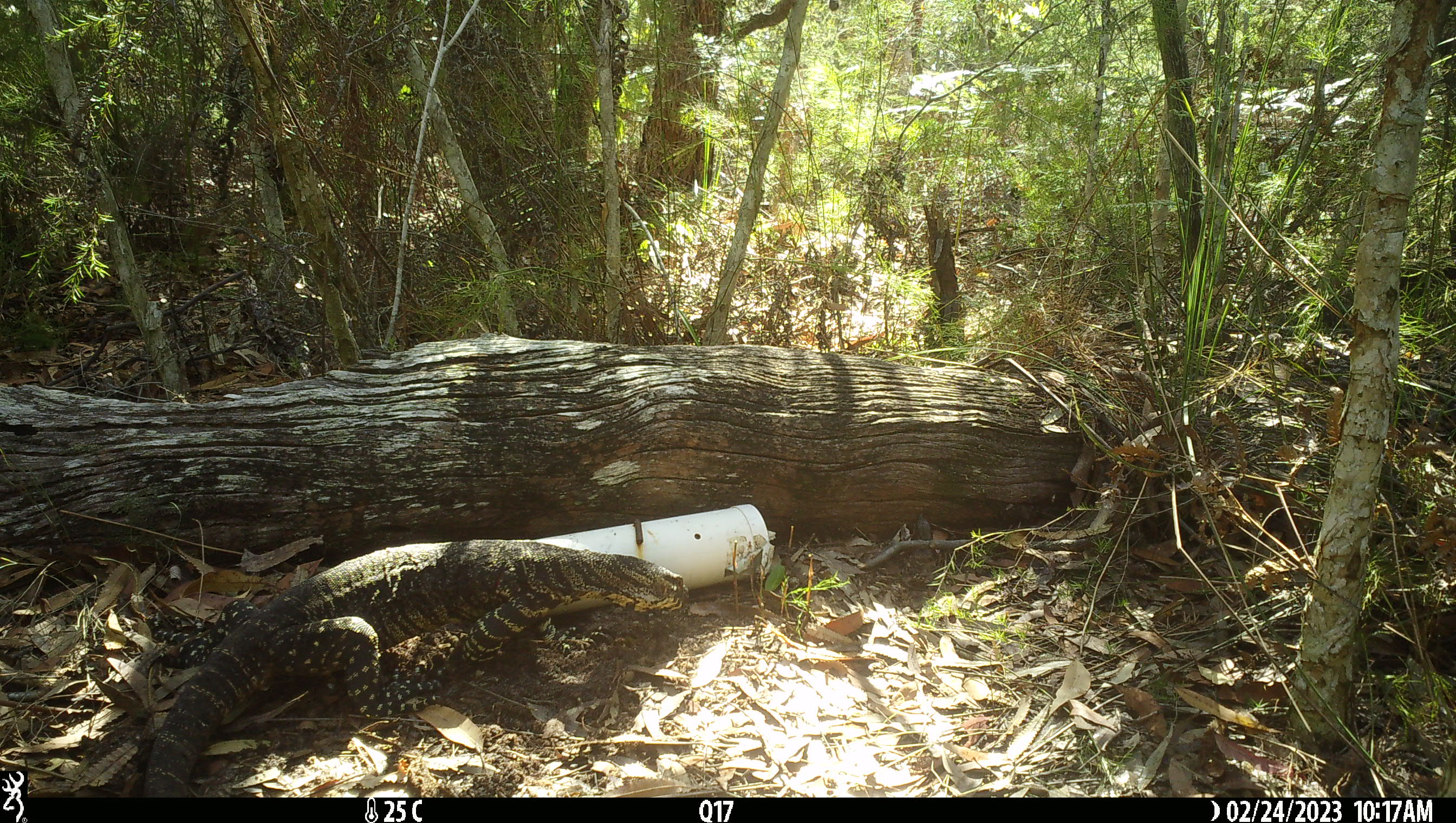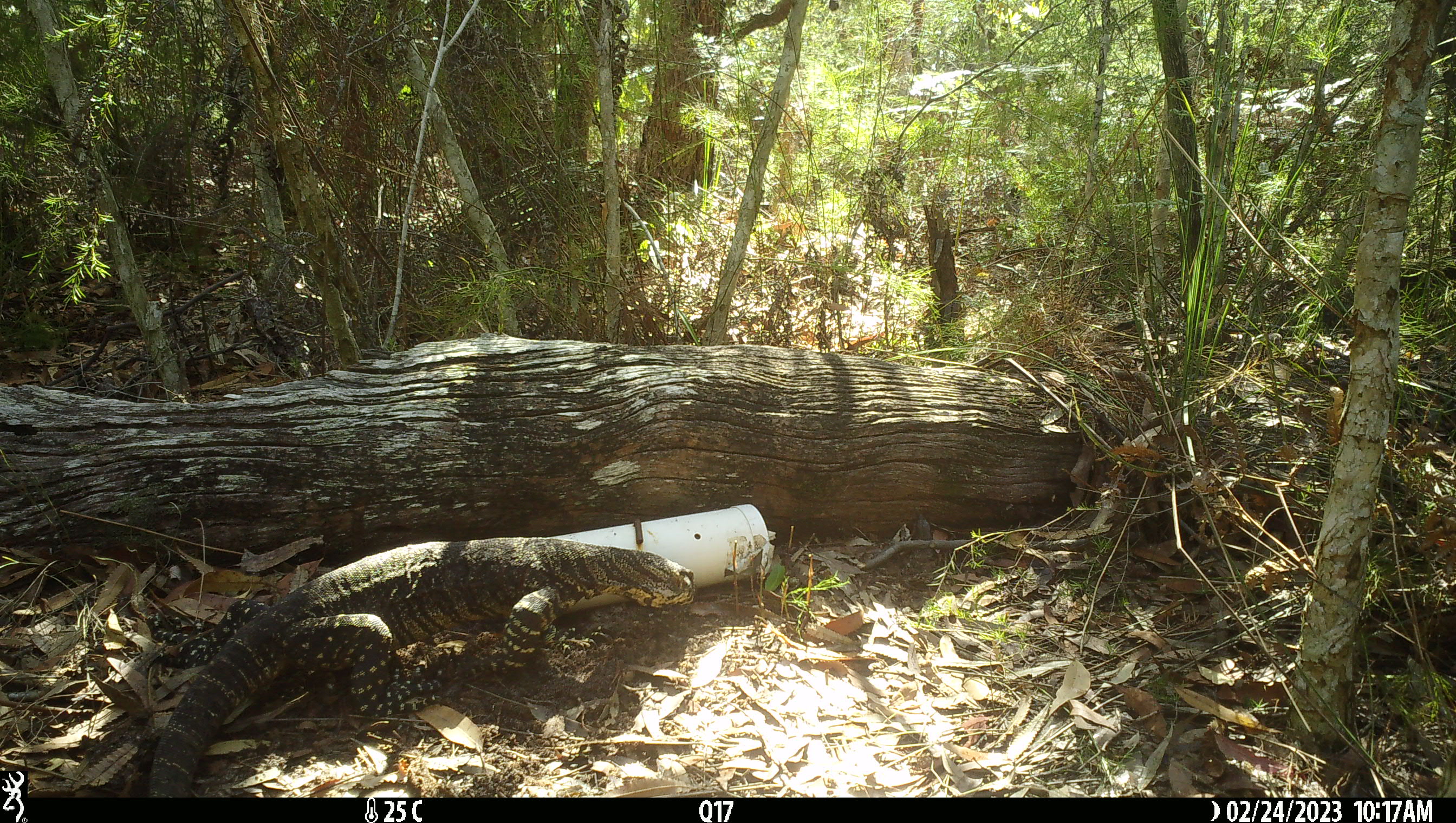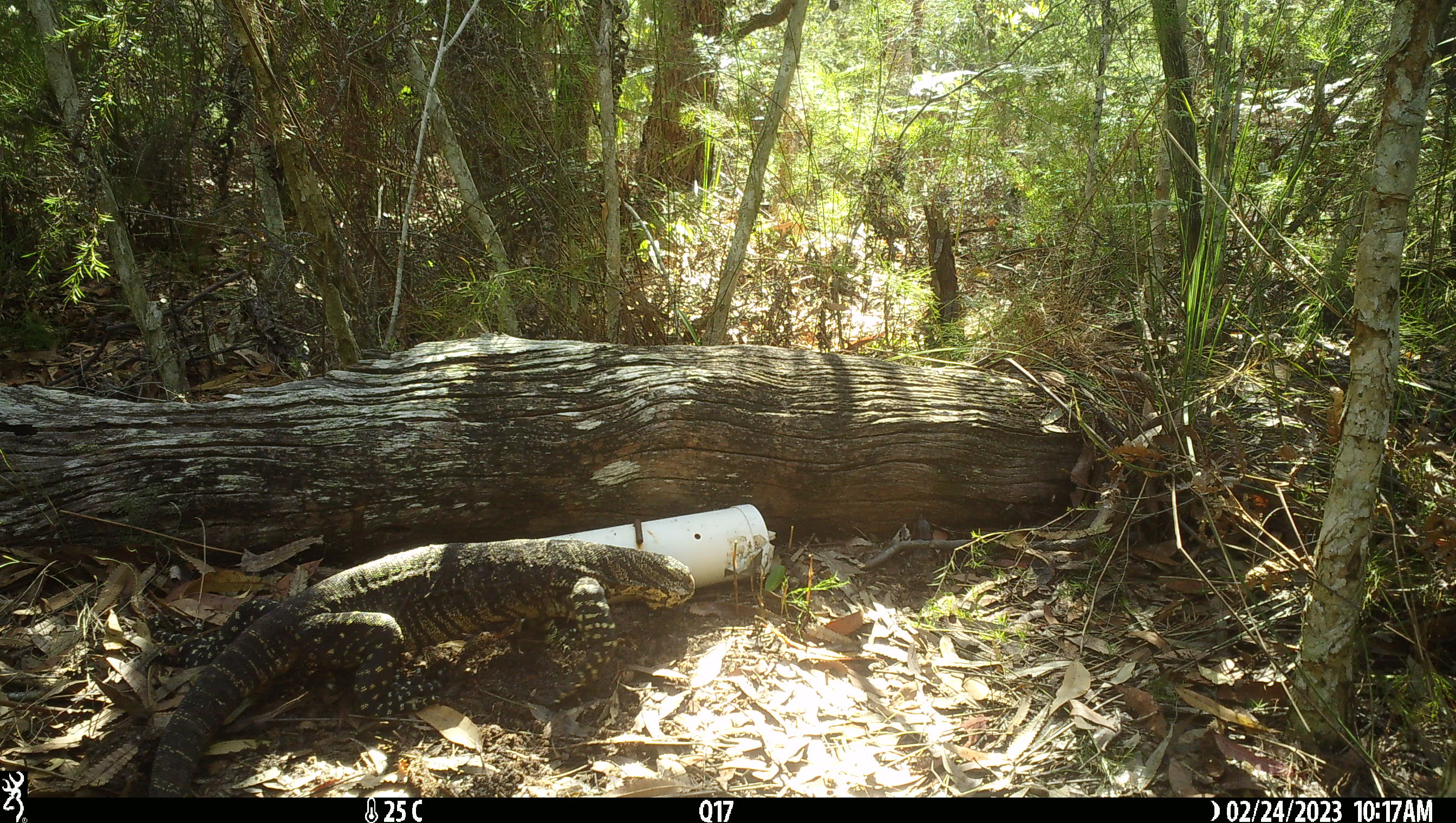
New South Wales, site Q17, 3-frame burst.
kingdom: Animalia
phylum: Chordata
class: Reptilia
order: Squamata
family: Varanidae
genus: Varanus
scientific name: Varanus varius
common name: lace monitor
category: goanna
Goanna (lace monitor) (Varanus varius).